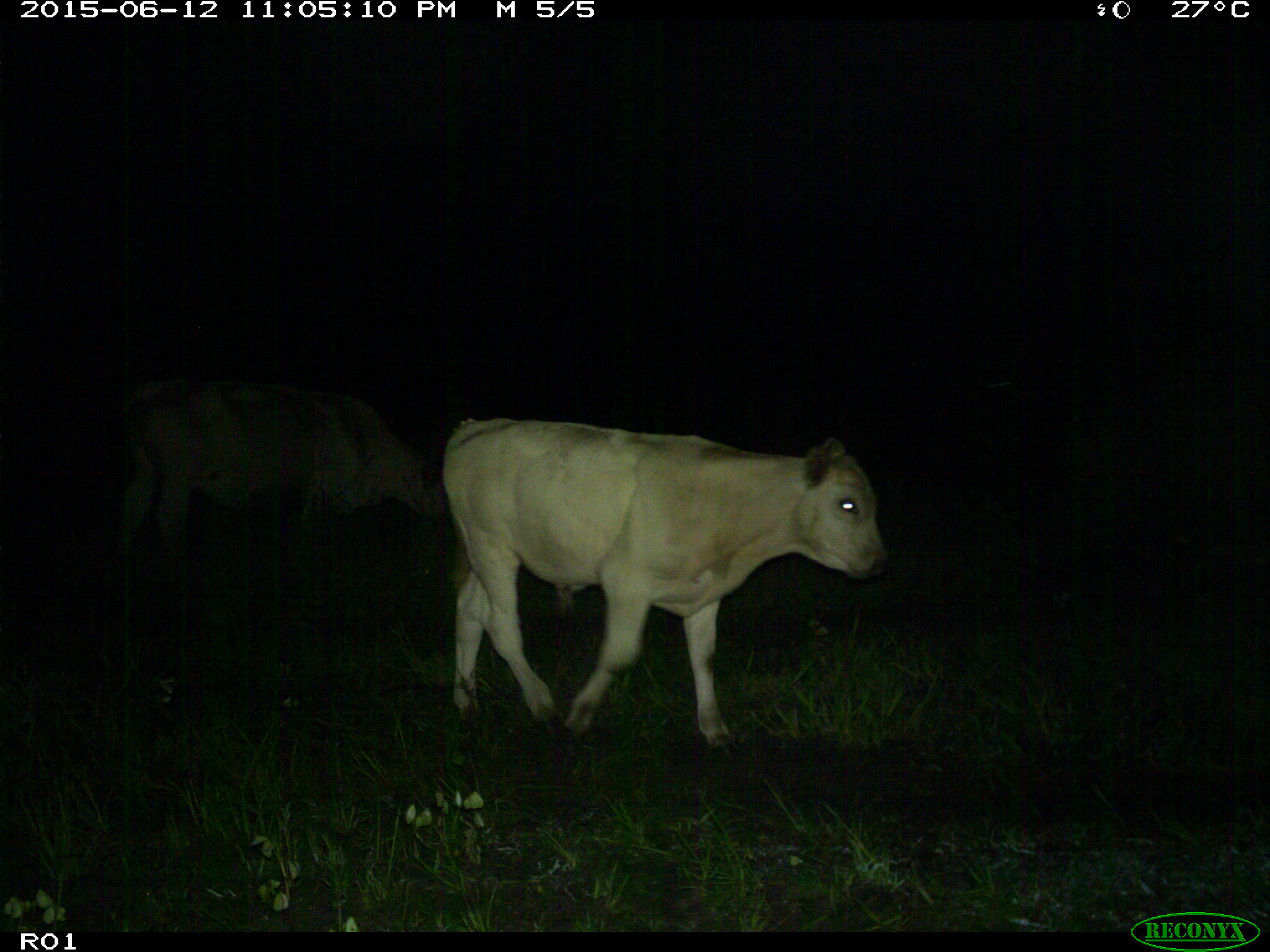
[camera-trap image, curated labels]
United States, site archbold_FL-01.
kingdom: Animalia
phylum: Chordata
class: Mammalia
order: Artiodactyla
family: Bovidae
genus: Bos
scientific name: Bos taurus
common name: domestic cow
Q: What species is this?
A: Bos taurus (domestic cow).